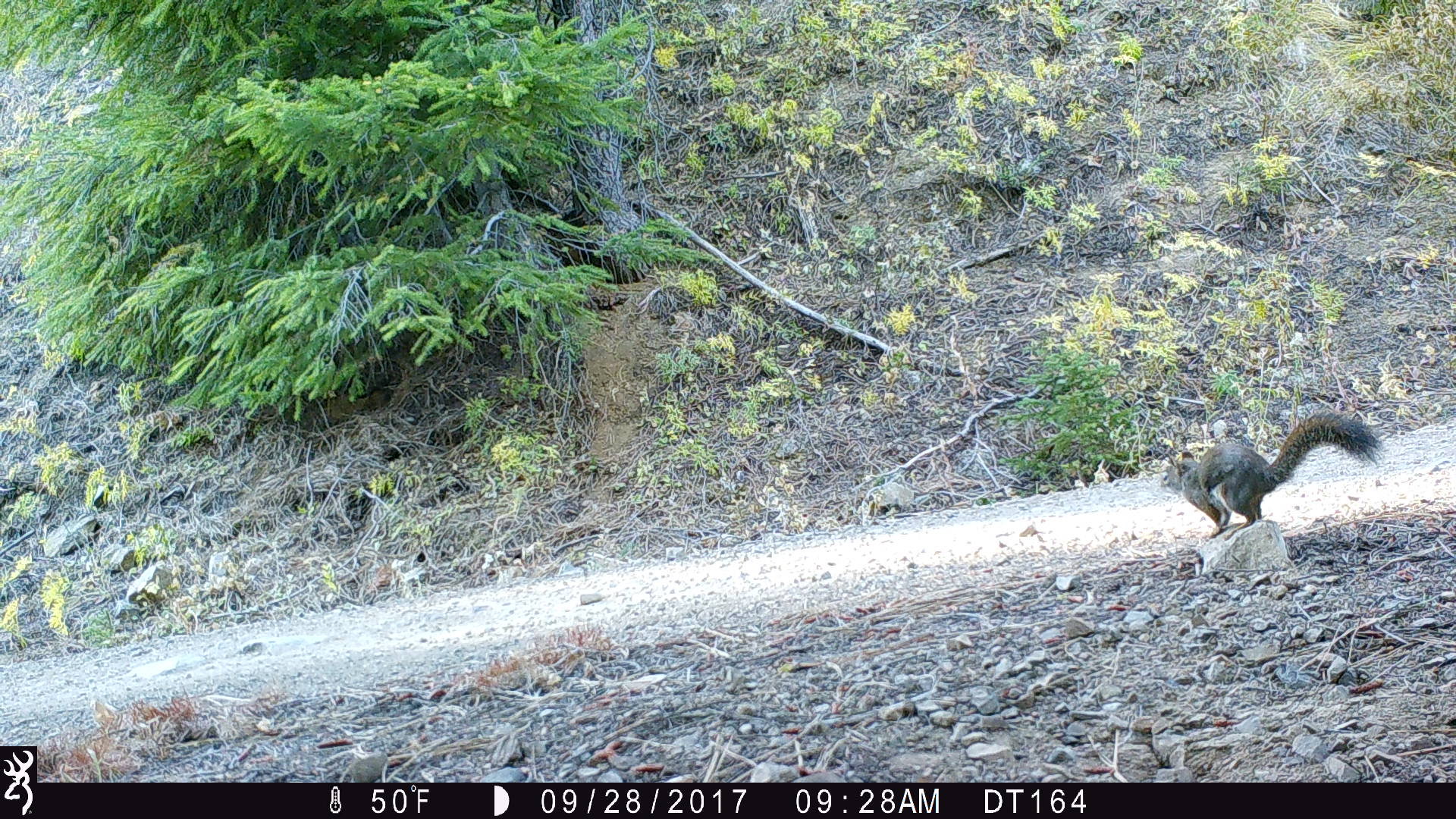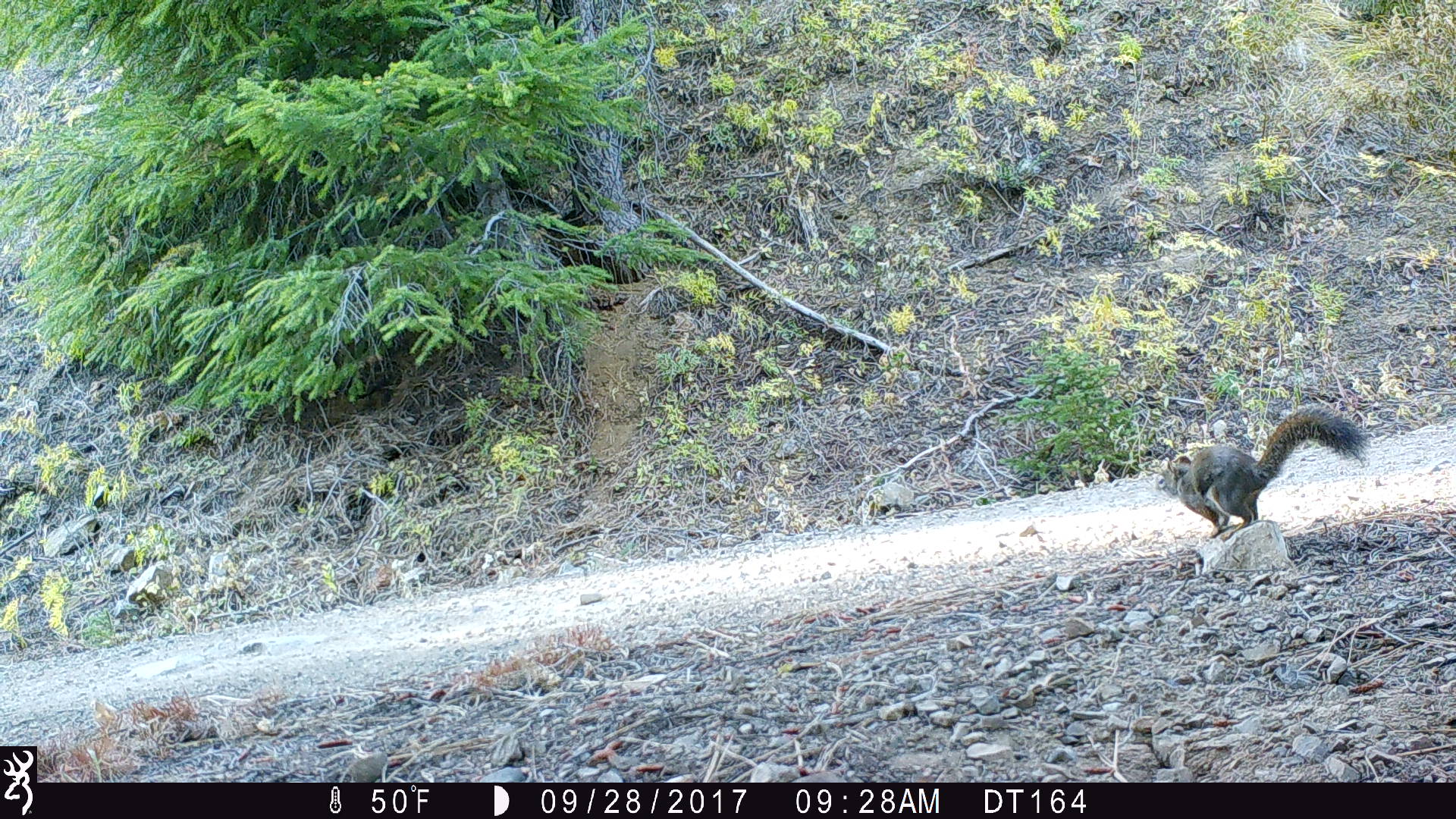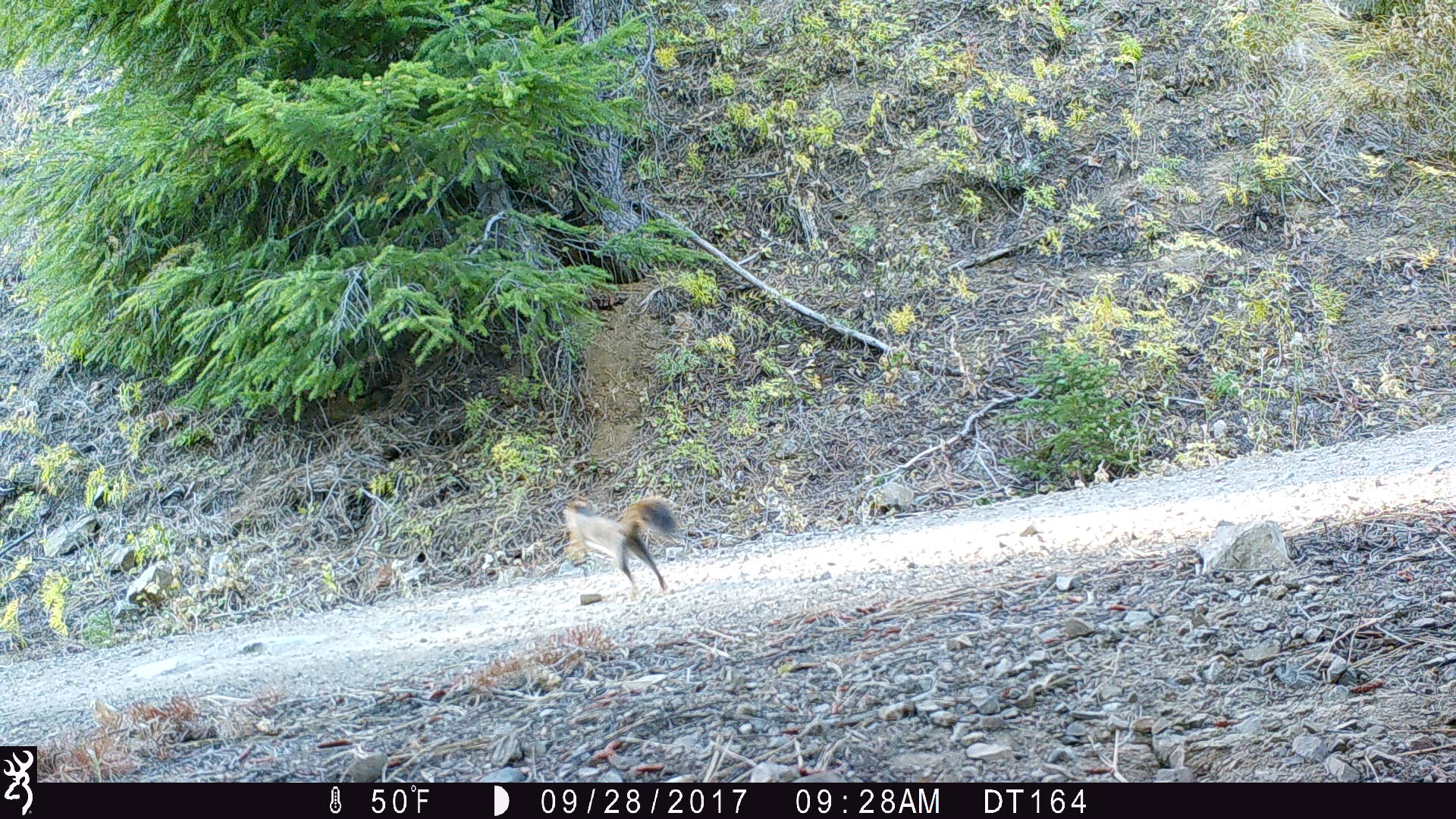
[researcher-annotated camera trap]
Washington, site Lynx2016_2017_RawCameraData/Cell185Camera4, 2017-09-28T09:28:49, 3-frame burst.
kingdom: Animalia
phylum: Chordata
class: Mammalia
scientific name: Mammalia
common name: small mammal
Small mammal (Mammalia). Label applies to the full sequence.